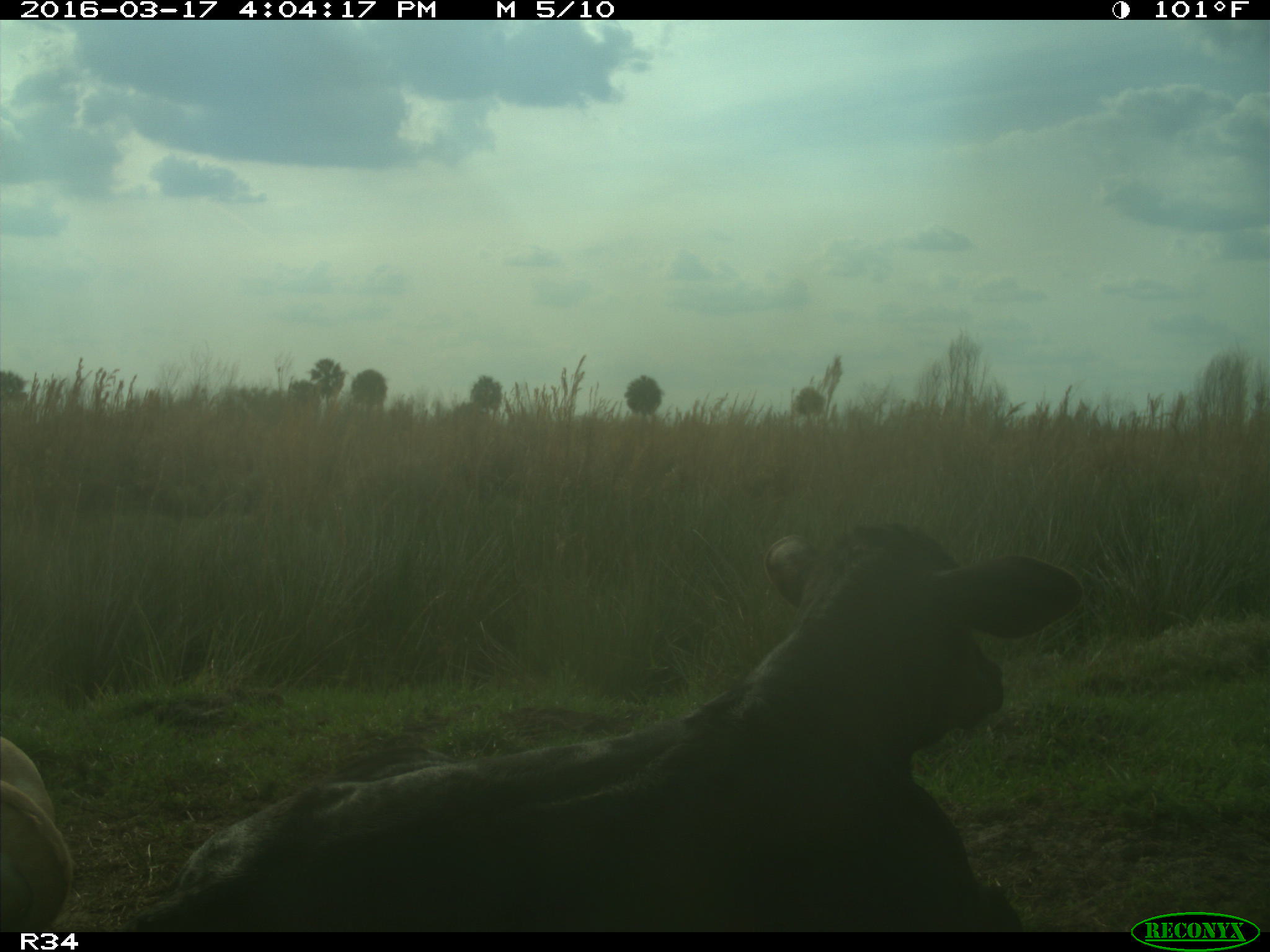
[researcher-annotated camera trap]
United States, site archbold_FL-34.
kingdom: Animalia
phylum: Chordata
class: Mammalia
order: Artiodactyla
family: Bovidae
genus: Bos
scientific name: Bos taurus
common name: domestic cow